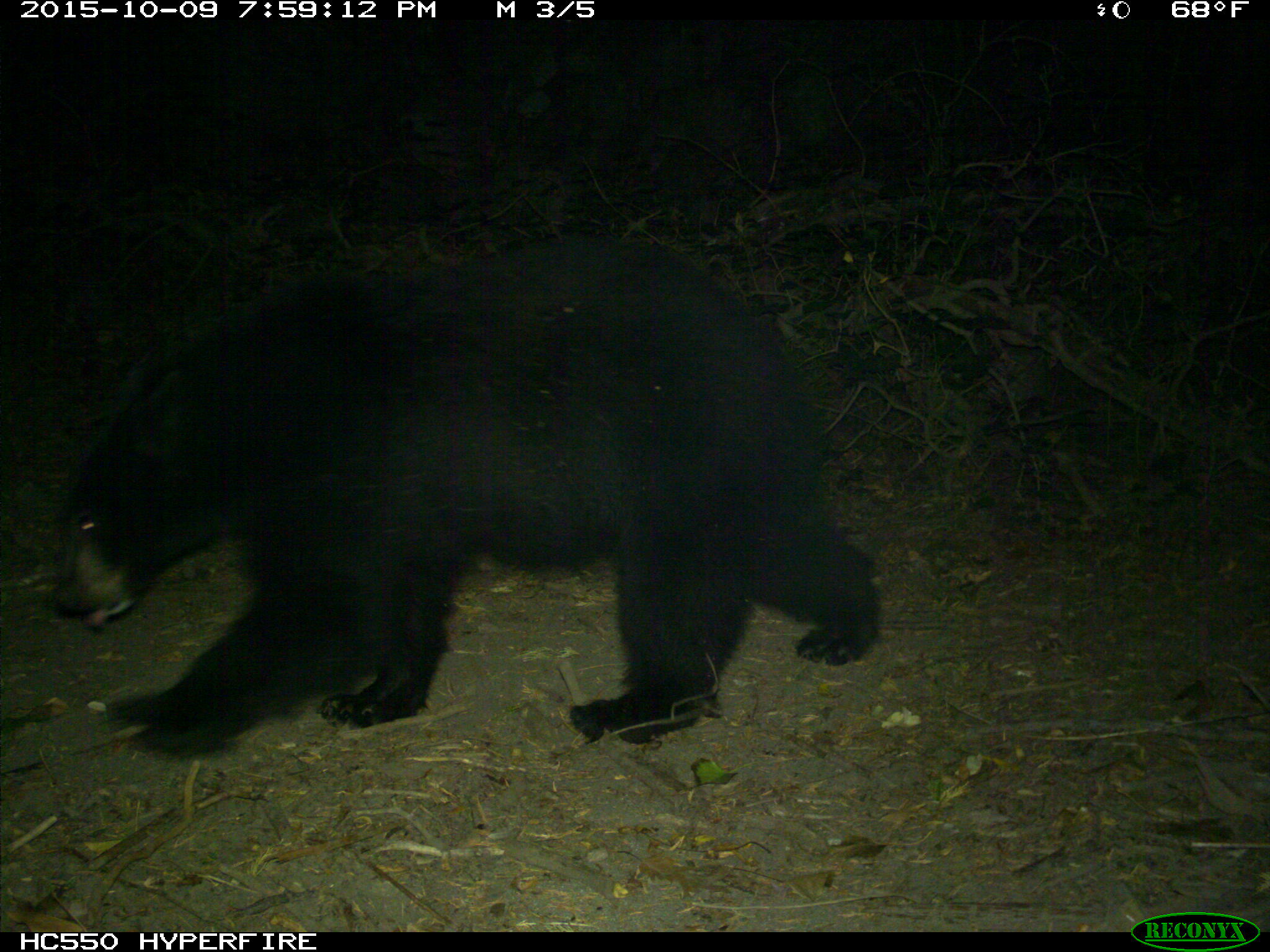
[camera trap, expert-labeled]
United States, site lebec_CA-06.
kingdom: Animalia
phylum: Chordata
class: Mammalia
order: Carnivora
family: Ursidae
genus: Ursus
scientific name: Ursus americanus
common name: american black bear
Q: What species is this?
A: Ursus americanus (american black bear).